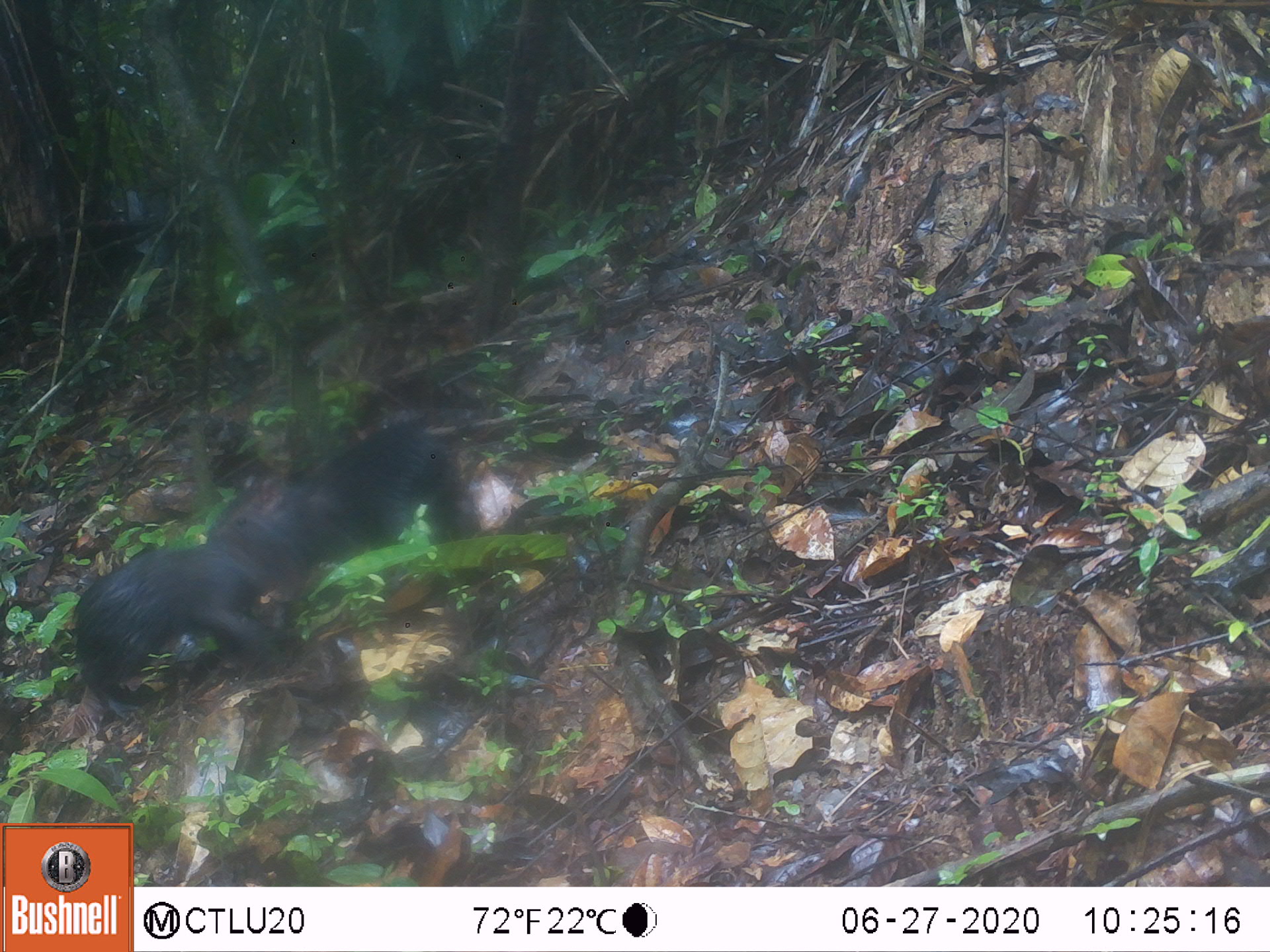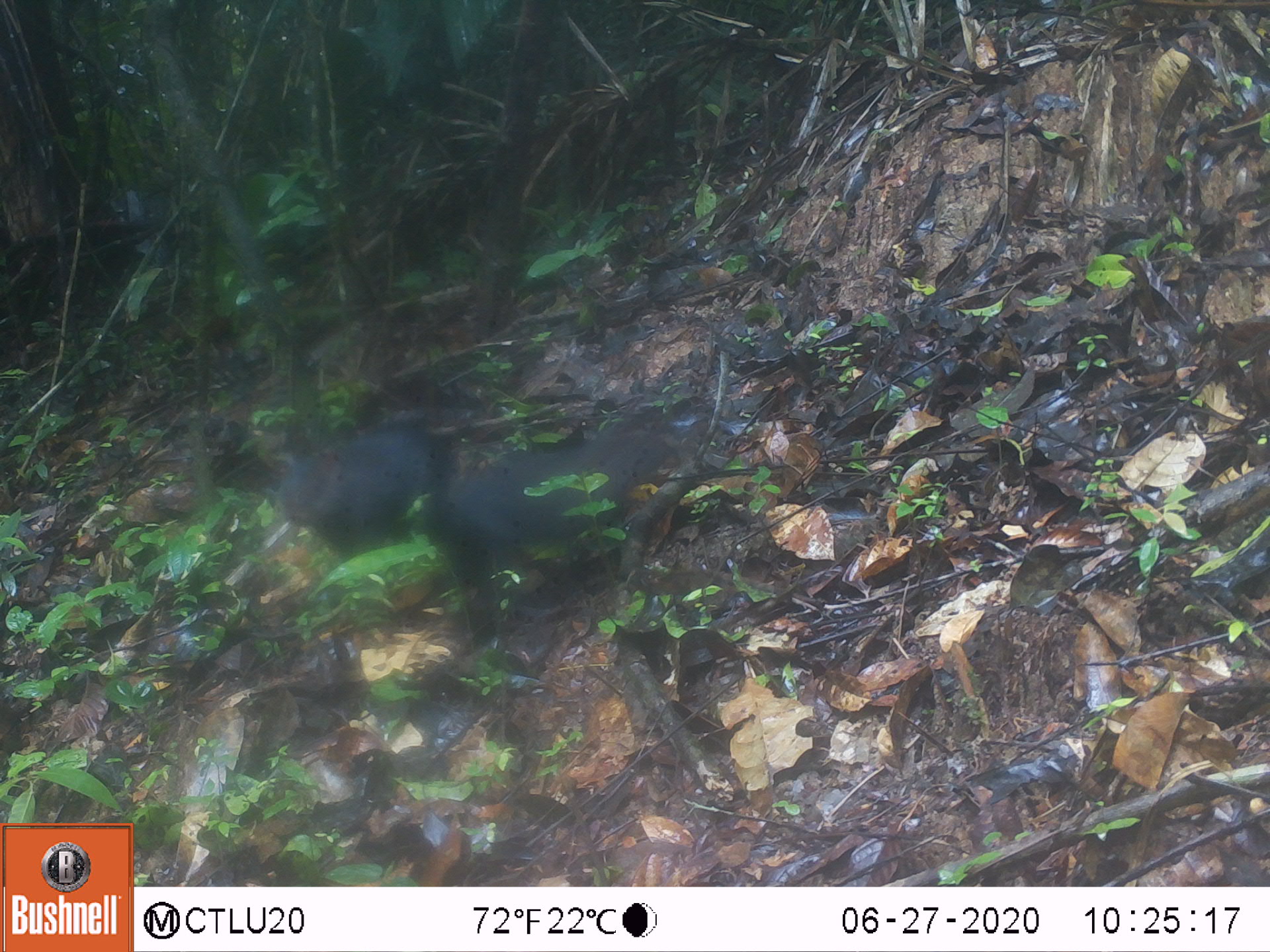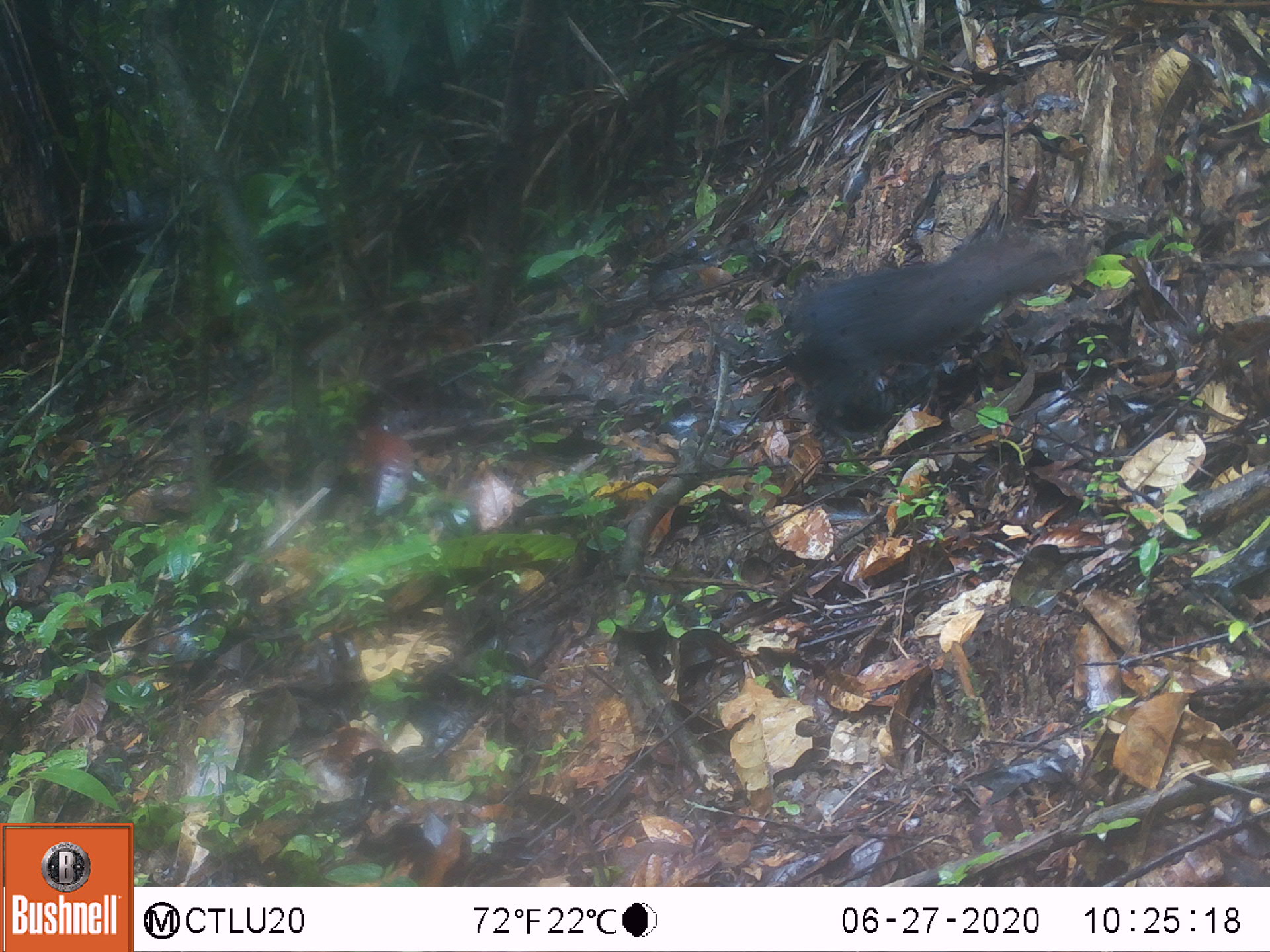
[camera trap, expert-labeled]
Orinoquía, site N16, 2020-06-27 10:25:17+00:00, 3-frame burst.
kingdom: Animalia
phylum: Chordata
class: Mammalia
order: Rodentia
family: Dasyproctidae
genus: Dasyprocta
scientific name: Dasyprocta fuliginosa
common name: black agouti